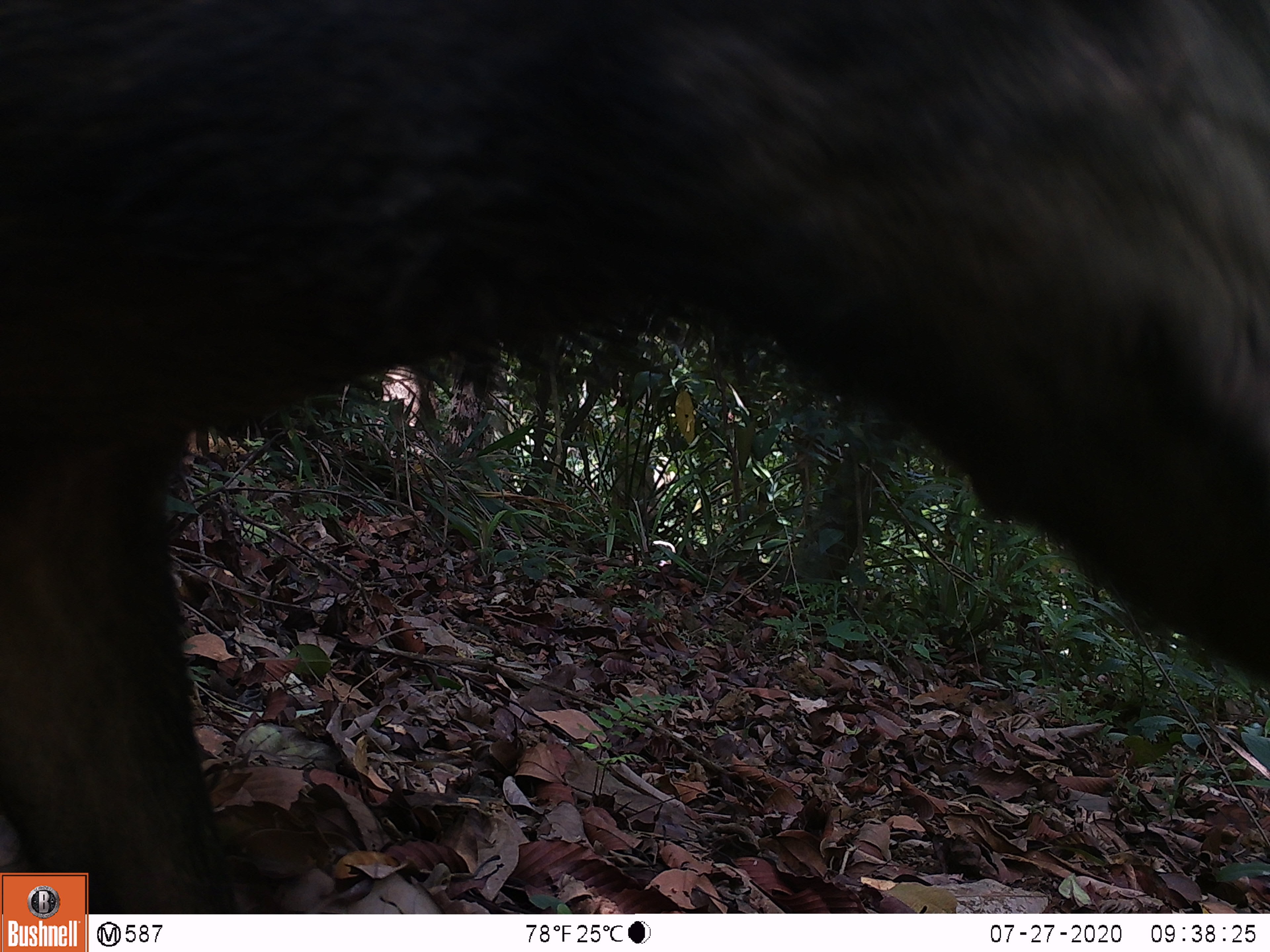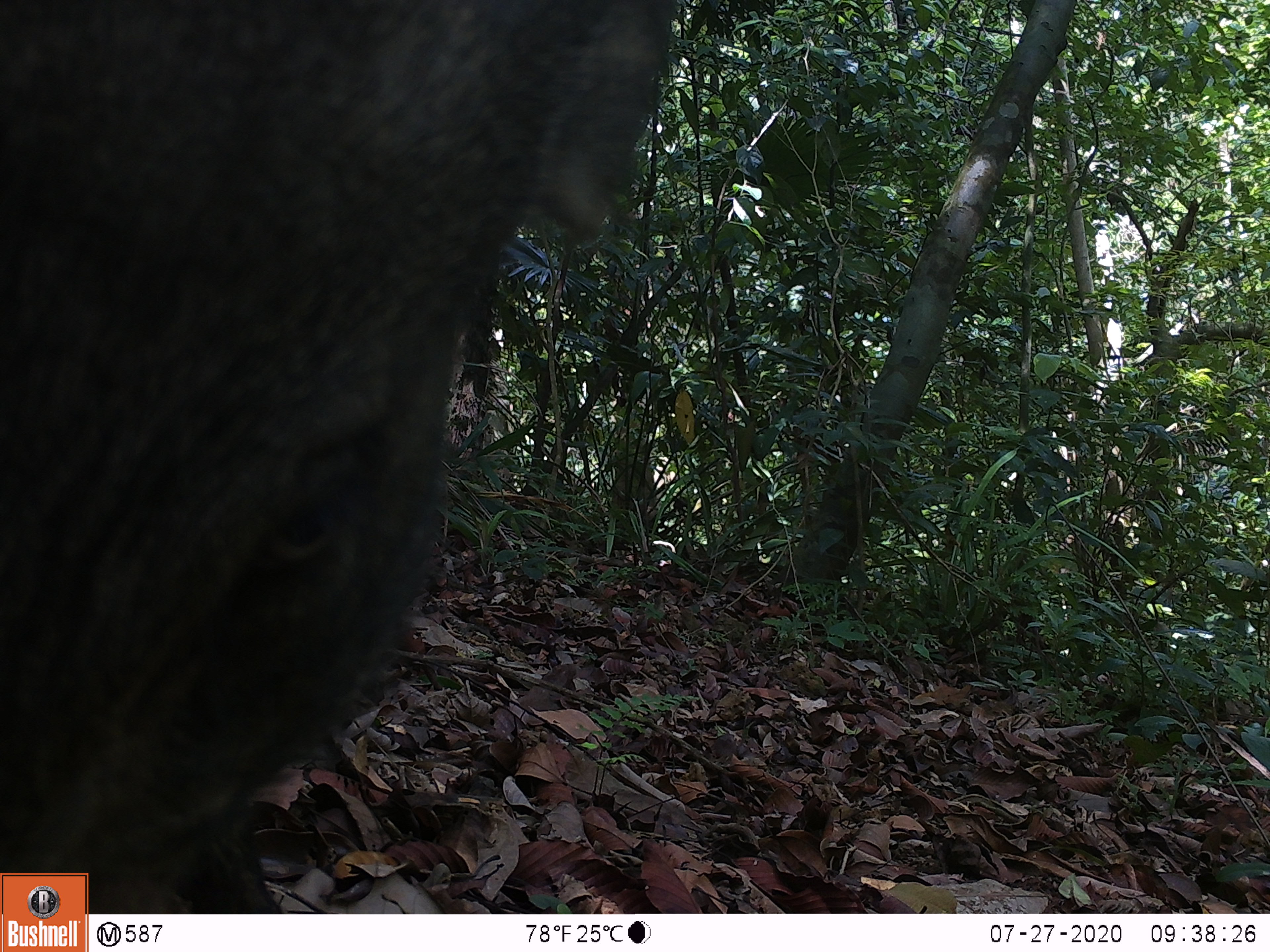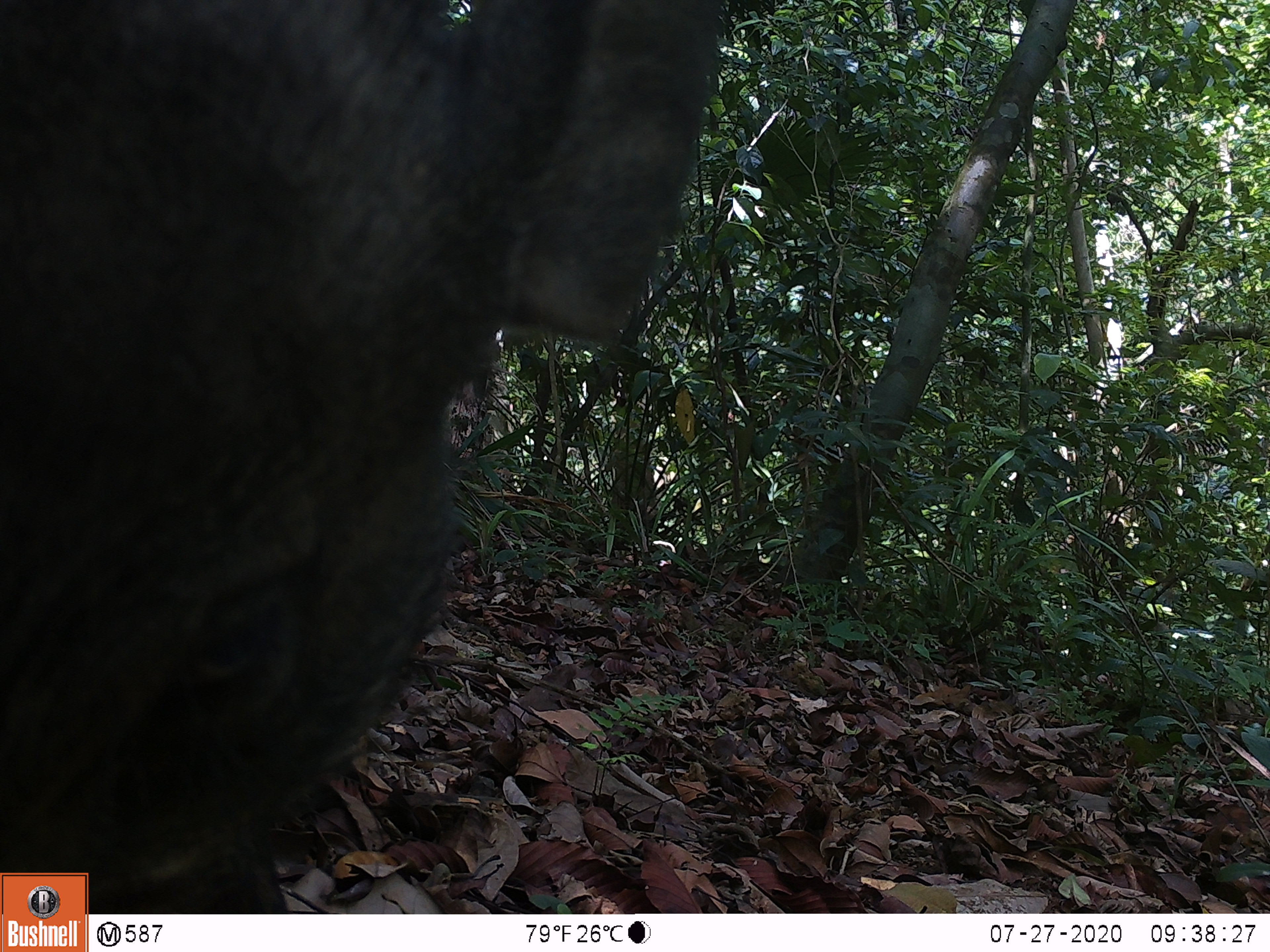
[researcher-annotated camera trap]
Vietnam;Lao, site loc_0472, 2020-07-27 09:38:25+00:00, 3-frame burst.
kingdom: Animalia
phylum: Chordata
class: Mammalia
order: Artiodactyla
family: Suidae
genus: Sus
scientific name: Sus scrofa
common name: eurasian wild pig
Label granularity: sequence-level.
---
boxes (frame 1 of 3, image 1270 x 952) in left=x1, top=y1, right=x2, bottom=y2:
eurasian wild pig: left=0, top=0, right=1270, bottom=914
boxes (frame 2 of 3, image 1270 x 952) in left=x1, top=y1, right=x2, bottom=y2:
eurasian wild pig: left=0, top=0, right=680, bottom=914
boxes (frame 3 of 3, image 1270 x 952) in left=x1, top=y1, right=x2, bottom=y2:
eurasian wild pig: left=0, top=0, right=722, bottom=914